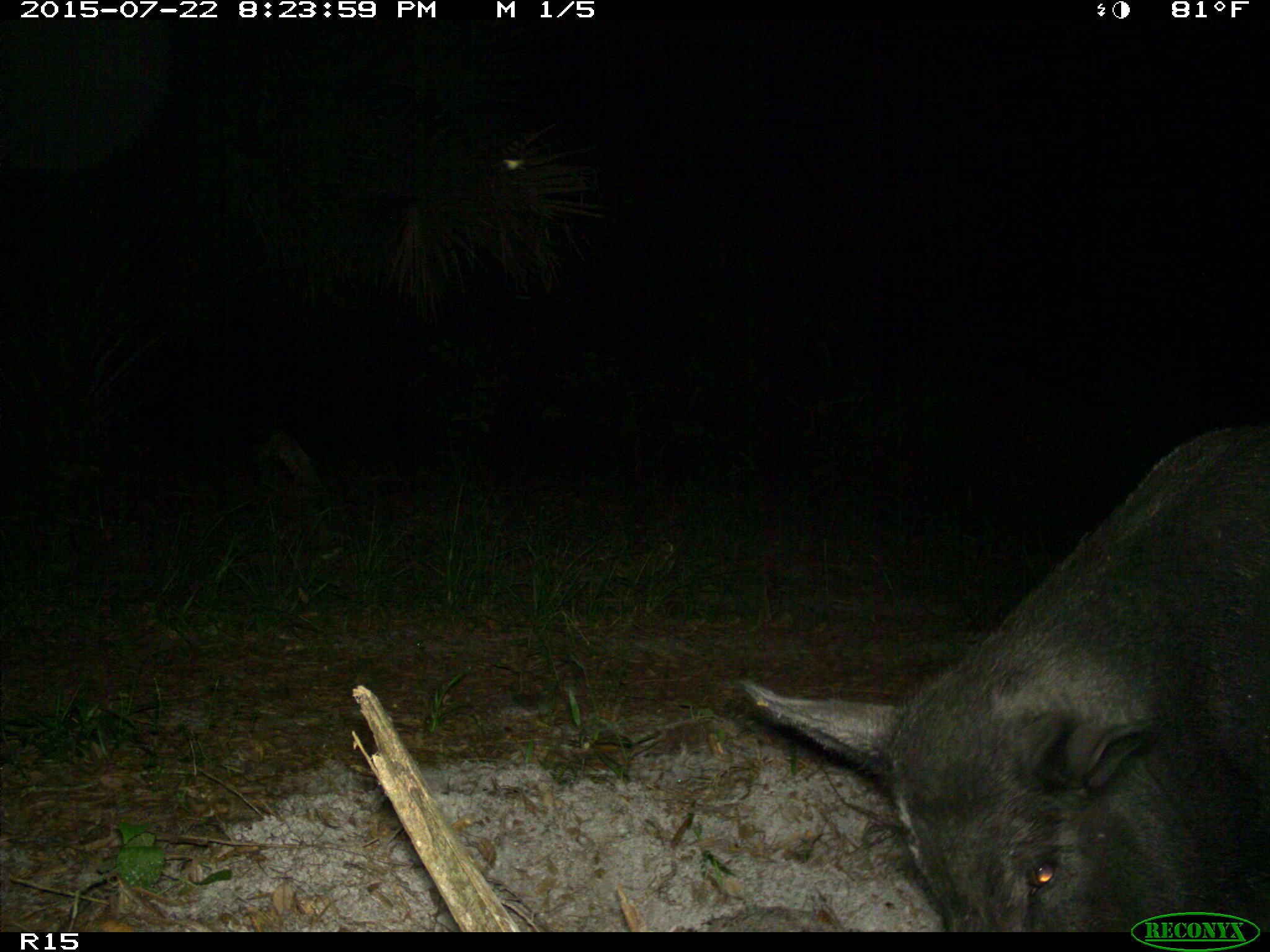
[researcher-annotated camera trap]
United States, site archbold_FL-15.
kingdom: Animalia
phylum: Chordata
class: Mammalia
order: Artiodactyla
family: Suidae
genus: Sus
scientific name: Sus scrofa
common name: wild boar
Sus scrofa (wild boar).